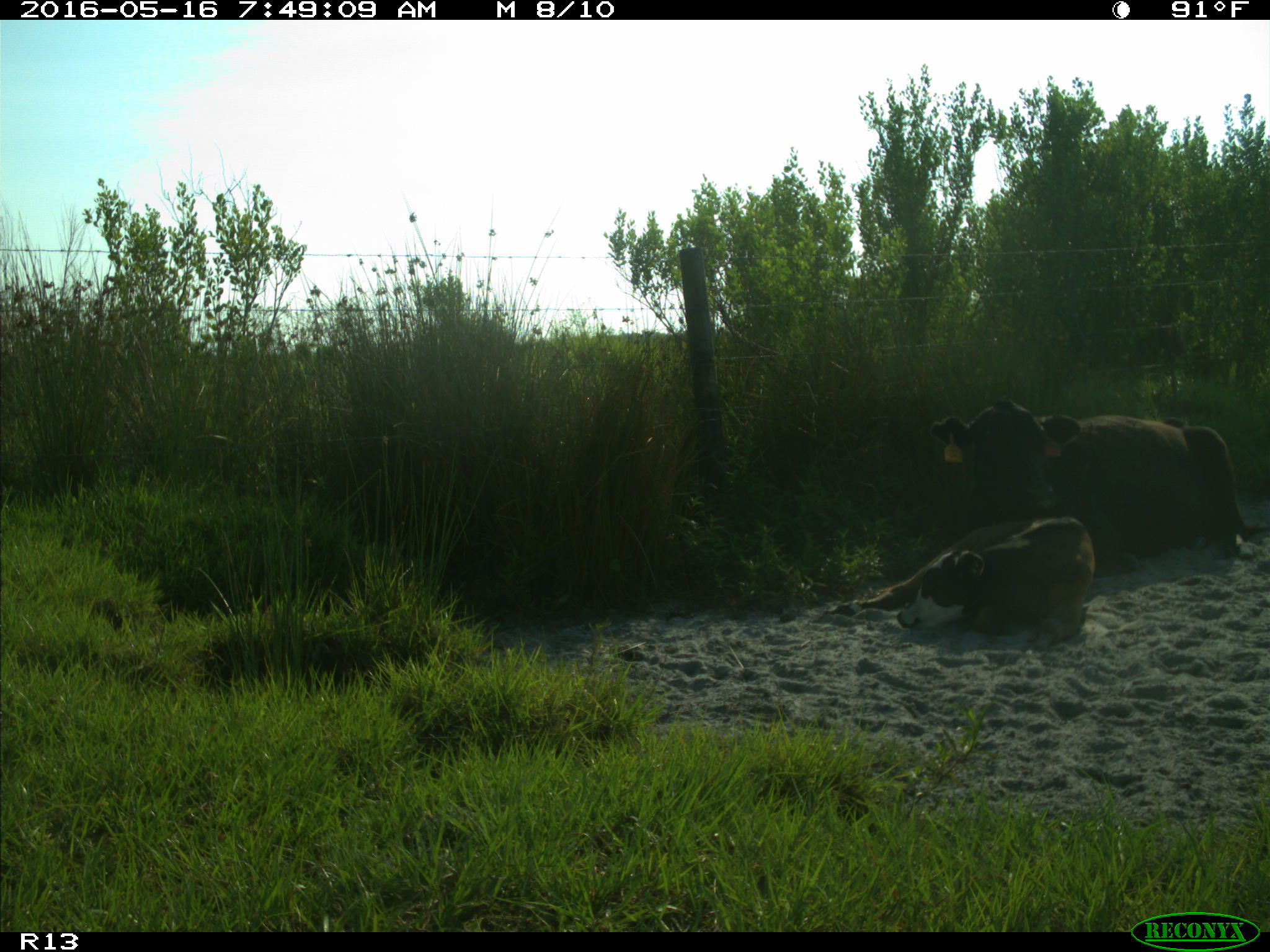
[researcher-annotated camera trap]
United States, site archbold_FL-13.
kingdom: Animalia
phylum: Chordata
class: Mammalia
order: Artiodactyla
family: Bovidae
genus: Bos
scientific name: Bos taurus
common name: domestic cow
Bos taurus (domestic cow).